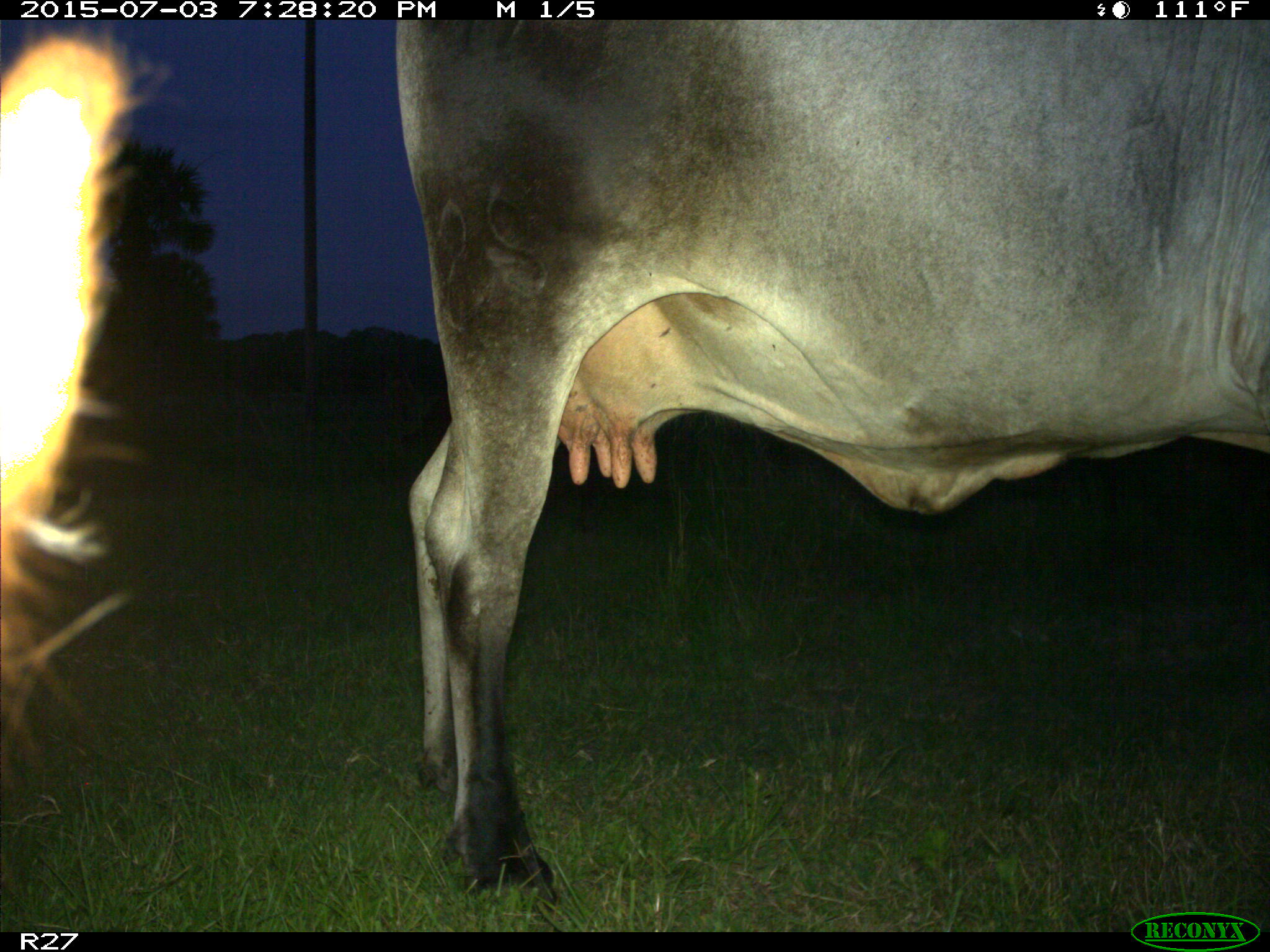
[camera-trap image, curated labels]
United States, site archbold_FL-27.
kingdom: Animalia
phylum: Chordata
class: Mammalia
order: Artiodactyla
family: Bovidae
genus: Bos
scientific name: Bos taurus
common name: domestic cow